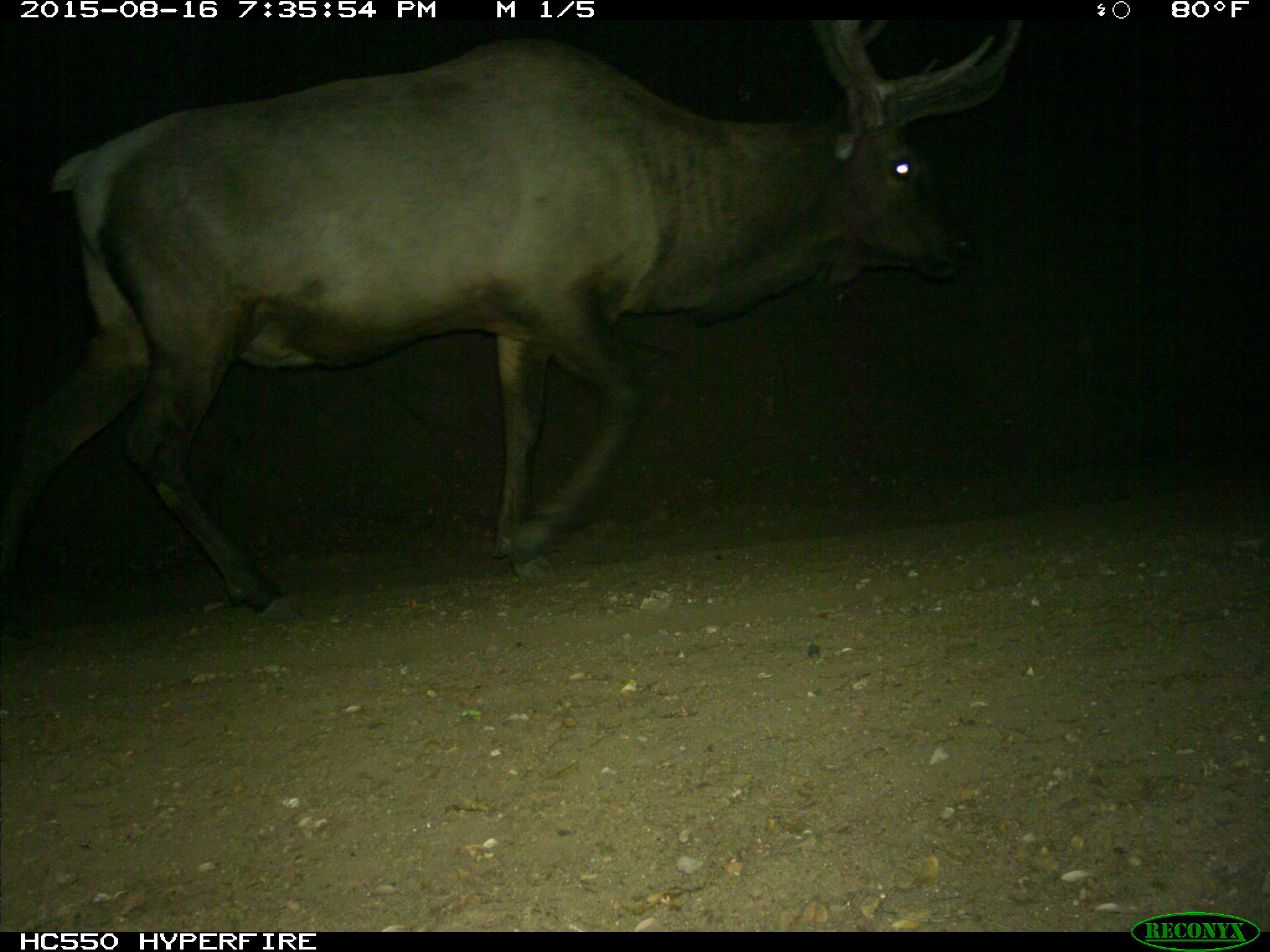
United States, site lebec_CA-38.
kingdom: Animalia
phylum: Chordata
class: Mammalia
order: Artiodactyla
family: Cervidae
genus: Cervus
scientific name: Cervus canadensis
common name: elk